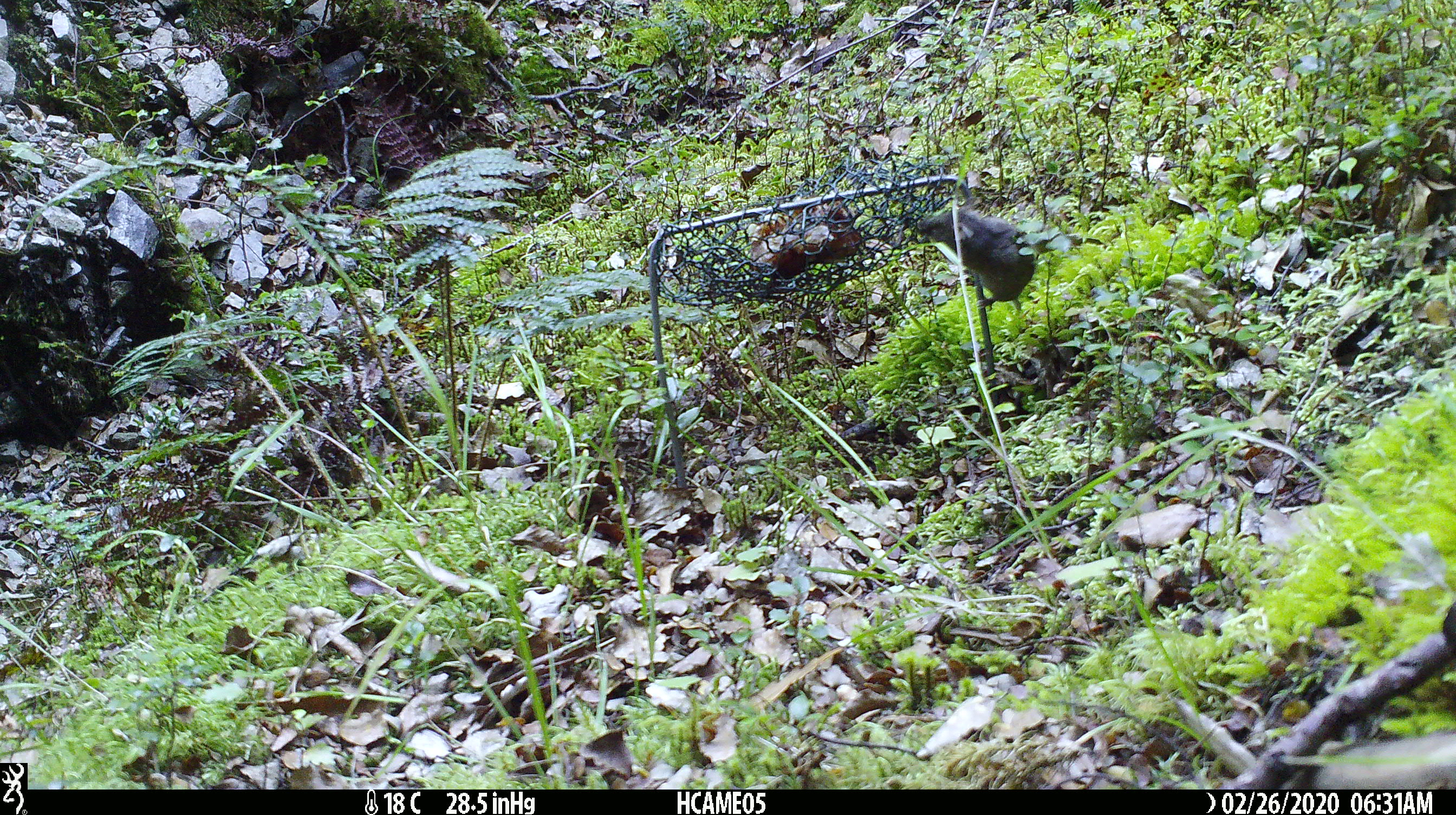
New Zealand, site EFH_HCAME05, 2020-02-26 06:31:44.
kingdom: Animalia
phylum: Chordata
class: Mammalia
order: Rodentia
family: Muridae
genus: Mus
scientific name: Mus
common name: mouse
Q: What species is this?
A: Mouse (Mus).